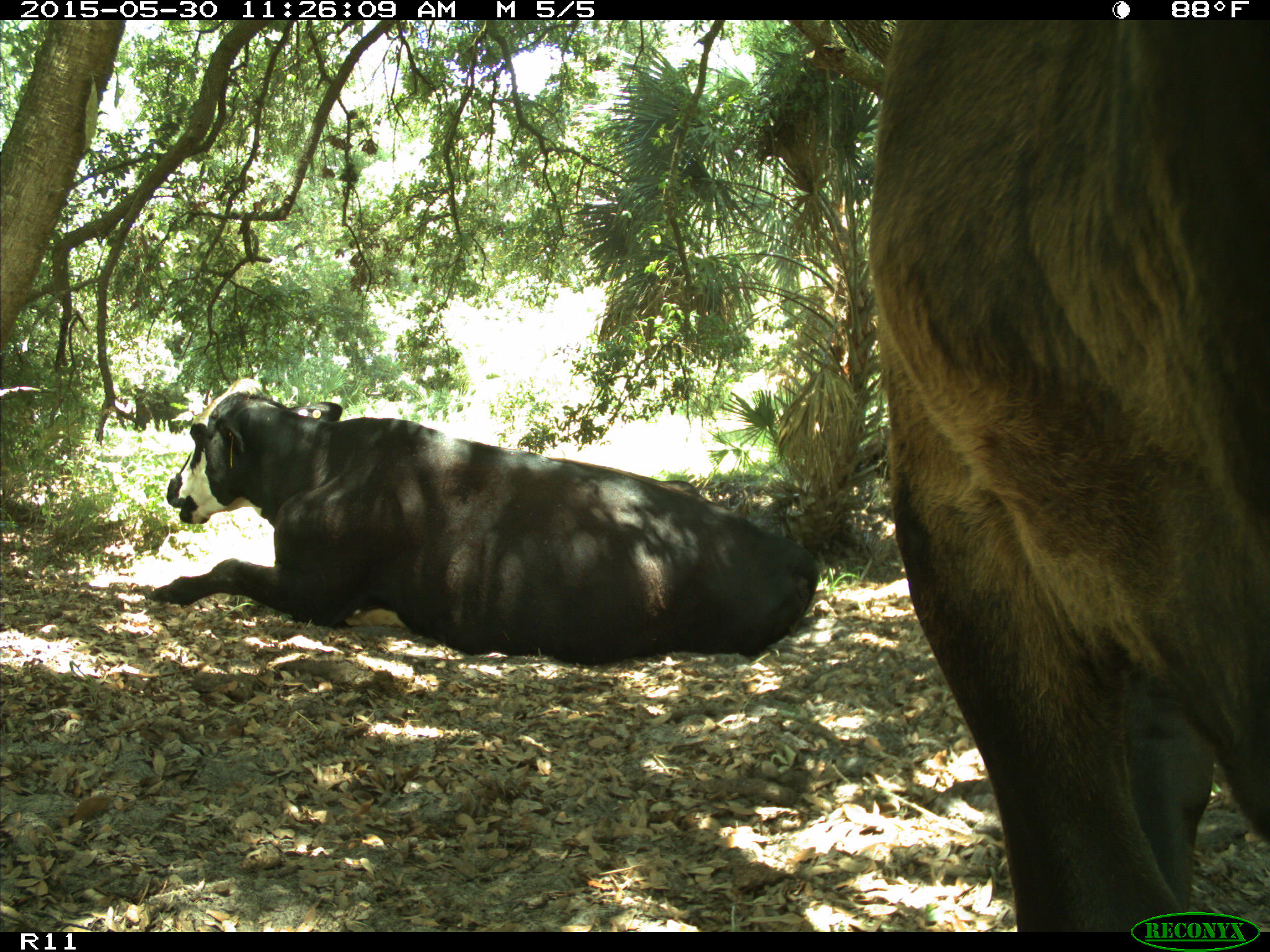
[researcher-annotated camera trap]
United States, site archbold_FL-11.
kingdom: Animalia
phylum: Chordata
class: Mammalia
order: Artiodactyla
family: Bovidae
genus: Bos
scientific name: Bos taurus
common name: domestic cow